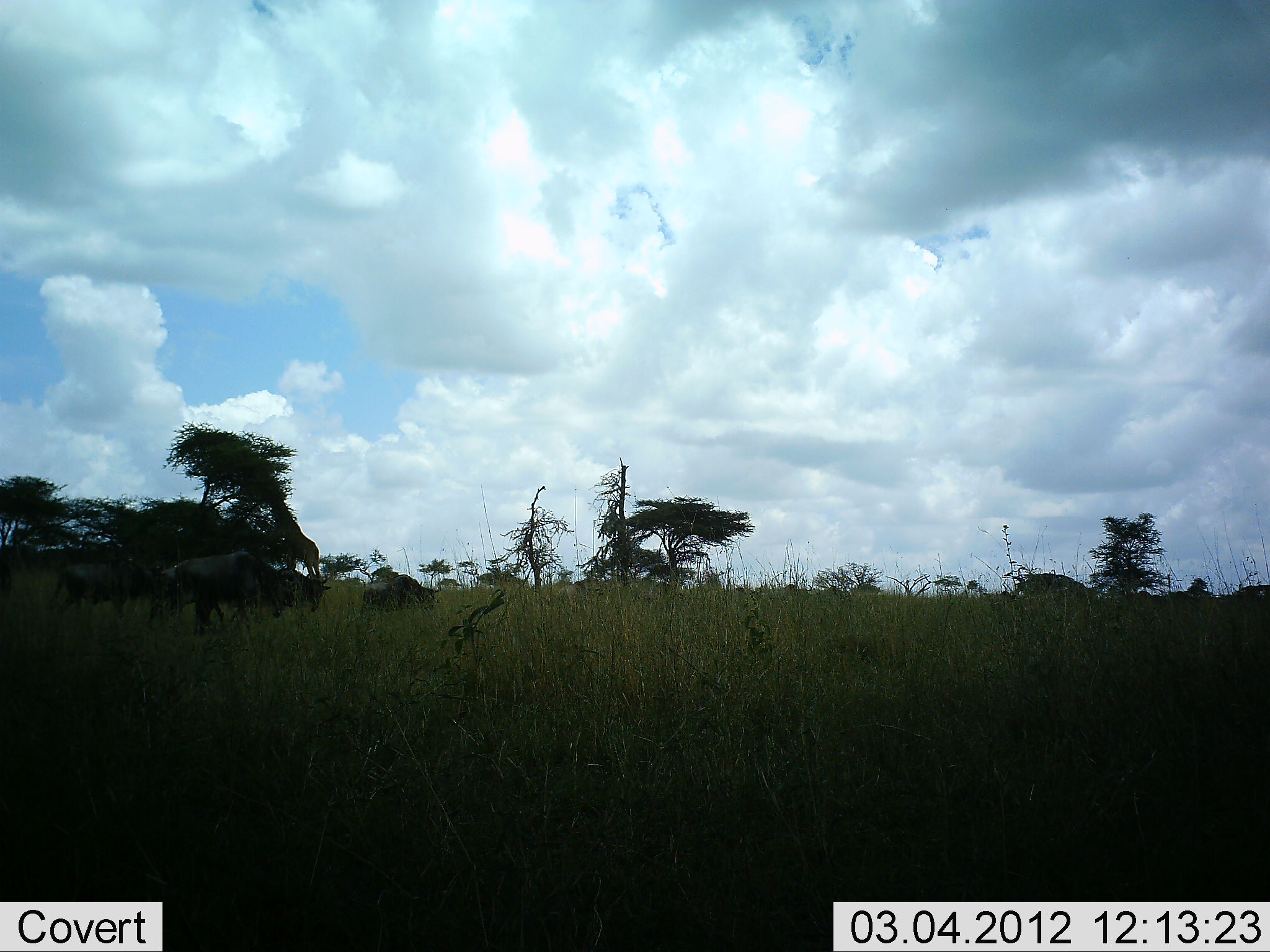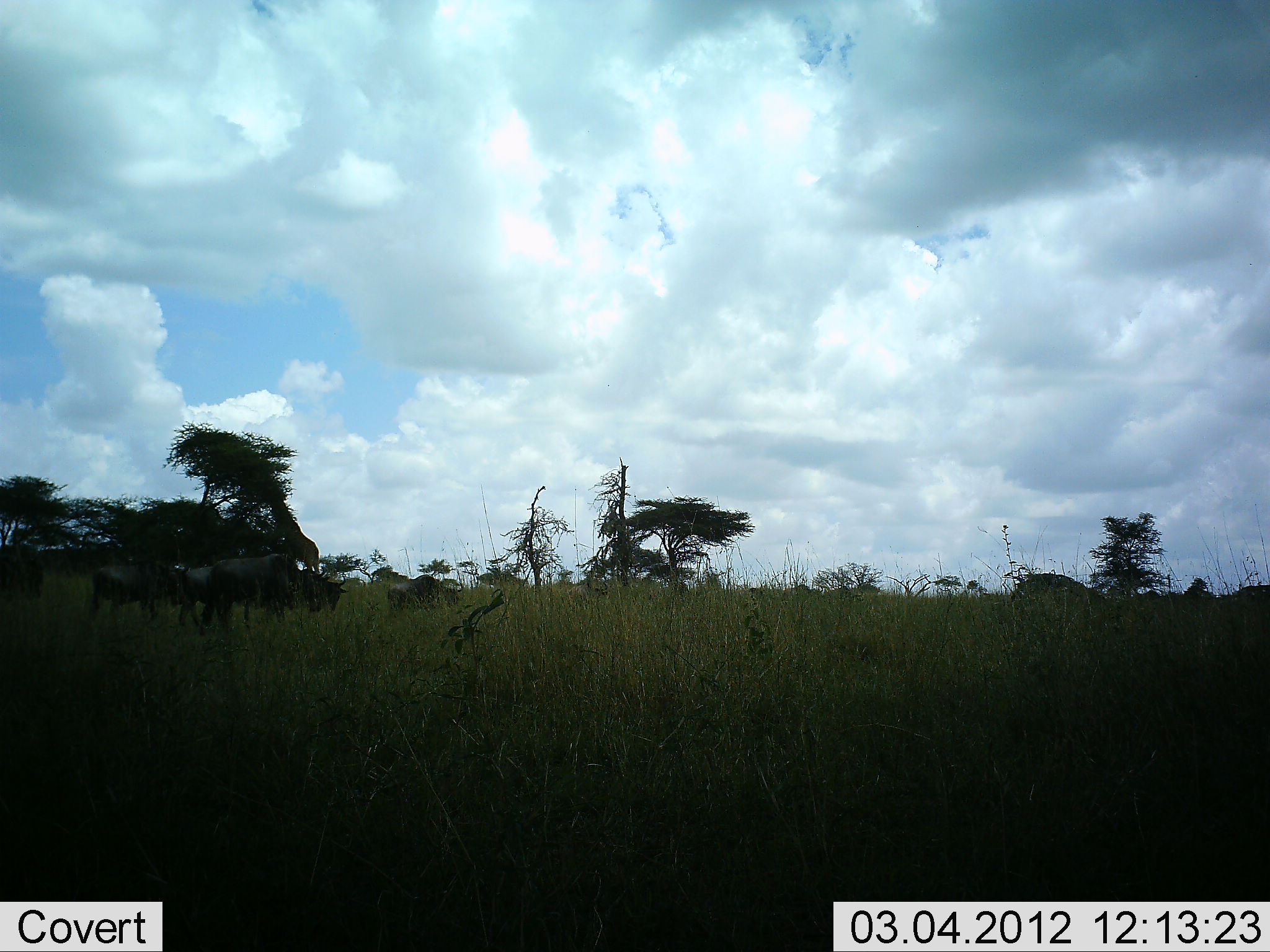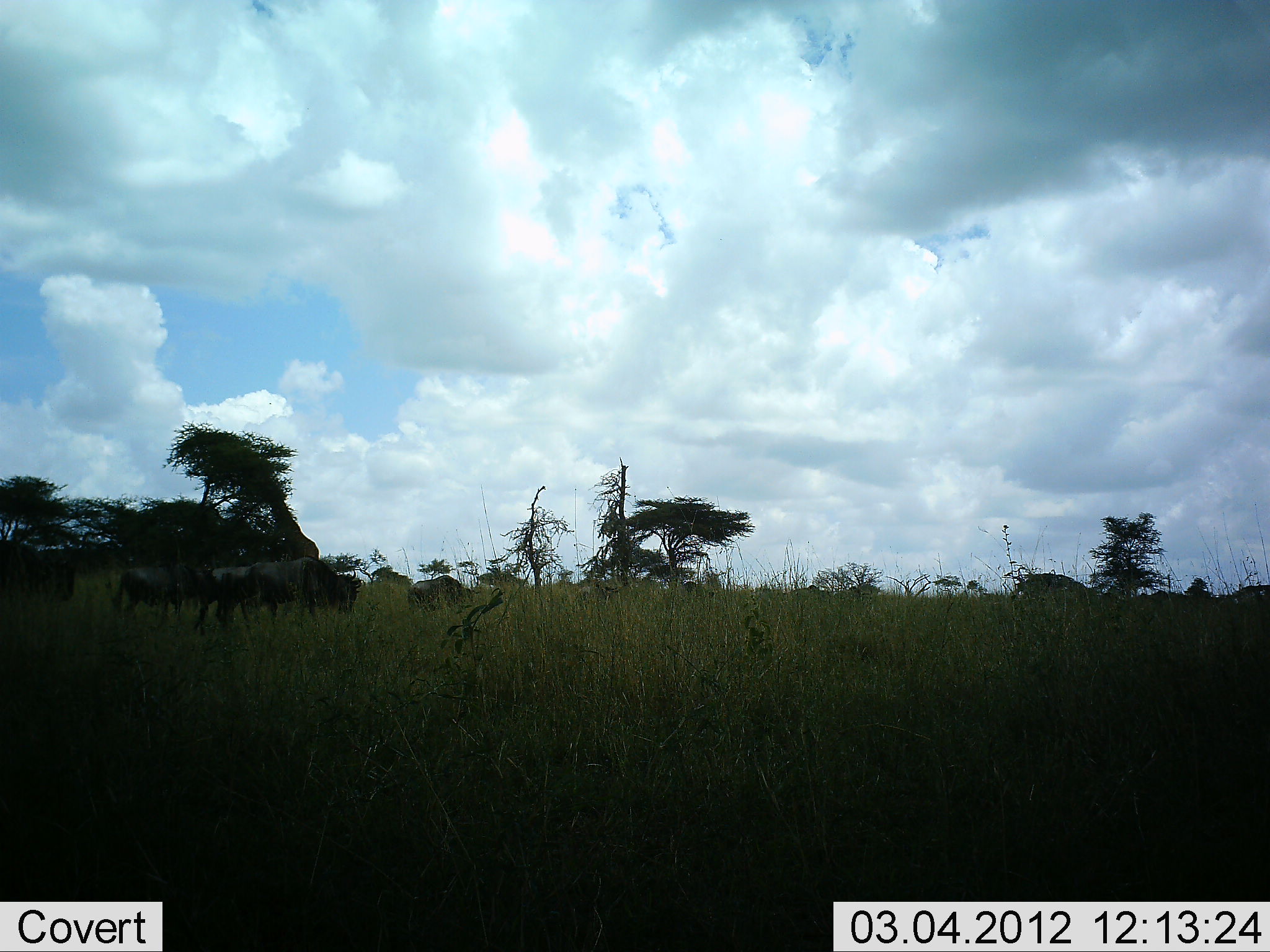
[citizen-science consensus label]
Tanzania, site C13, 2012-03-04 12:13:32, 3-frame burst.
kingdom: Animalia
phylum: Chordata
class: Mammalia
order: Artiodactyla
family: Bovidae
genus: Connochaetes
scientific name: Connochaetes taurinus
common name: blue wildebeest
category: wildebeest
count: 11-50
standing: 0%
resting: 0%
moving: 100%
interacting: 0%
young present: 6%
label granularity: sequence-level